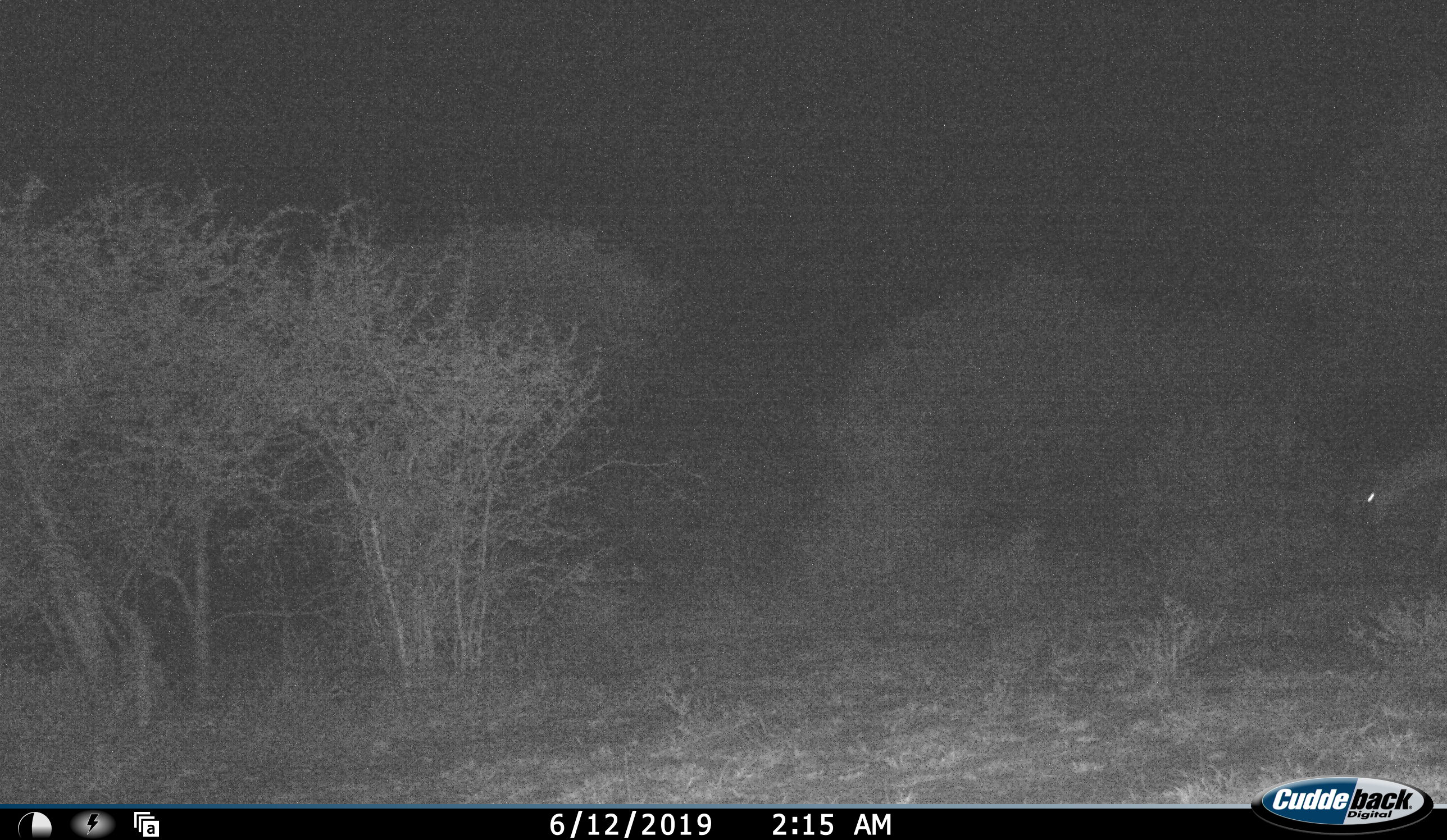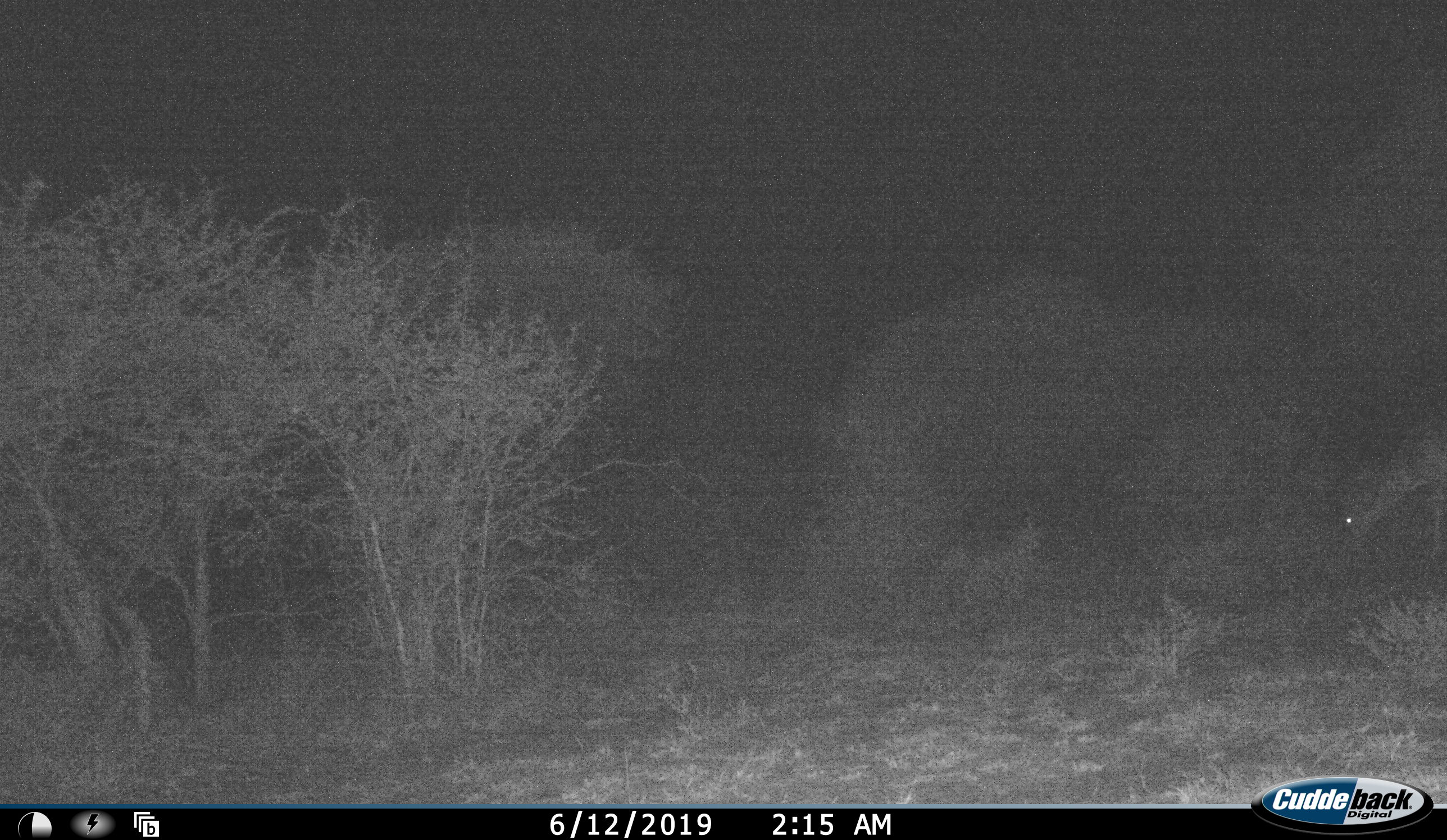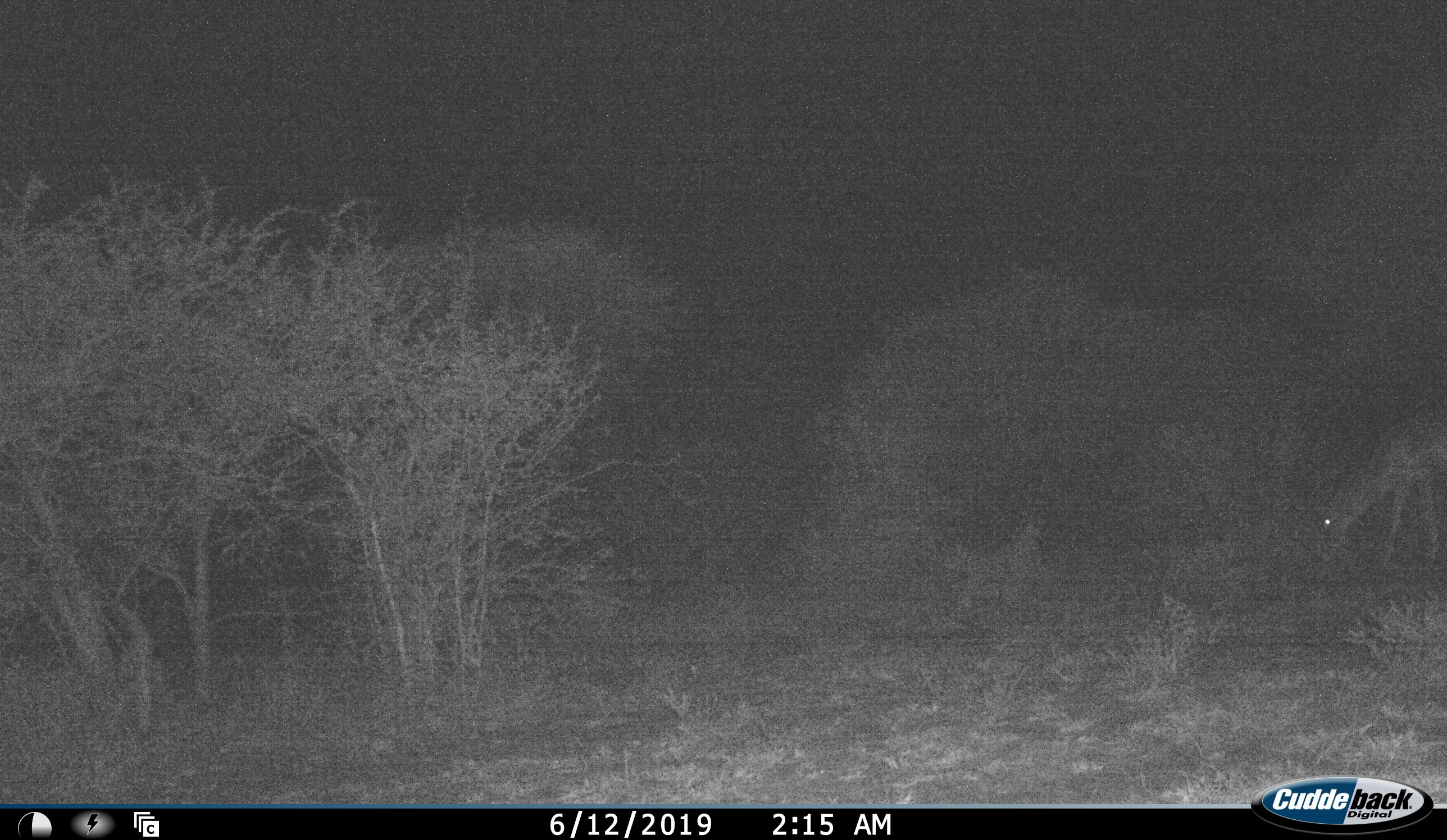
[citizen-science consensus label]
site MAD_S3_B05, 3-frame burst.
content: unidentified animal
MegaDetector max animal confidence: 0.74